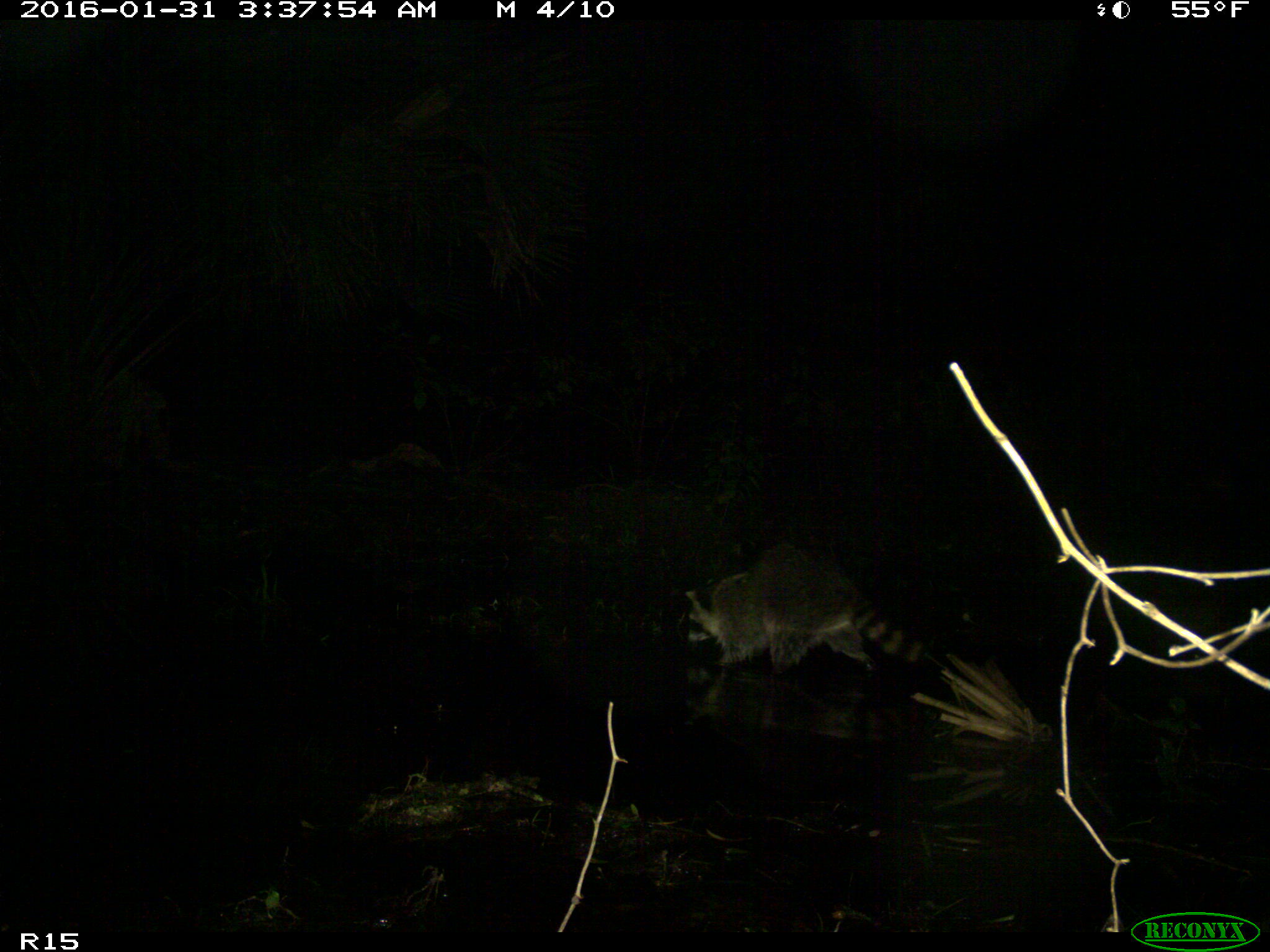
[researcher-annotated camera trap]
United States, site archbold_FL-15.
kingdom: Animalia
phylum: Chordata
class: Mammalia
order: Carnivora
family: Procyonidae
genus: Procyon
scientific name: Procyon lotor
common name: common raccoon